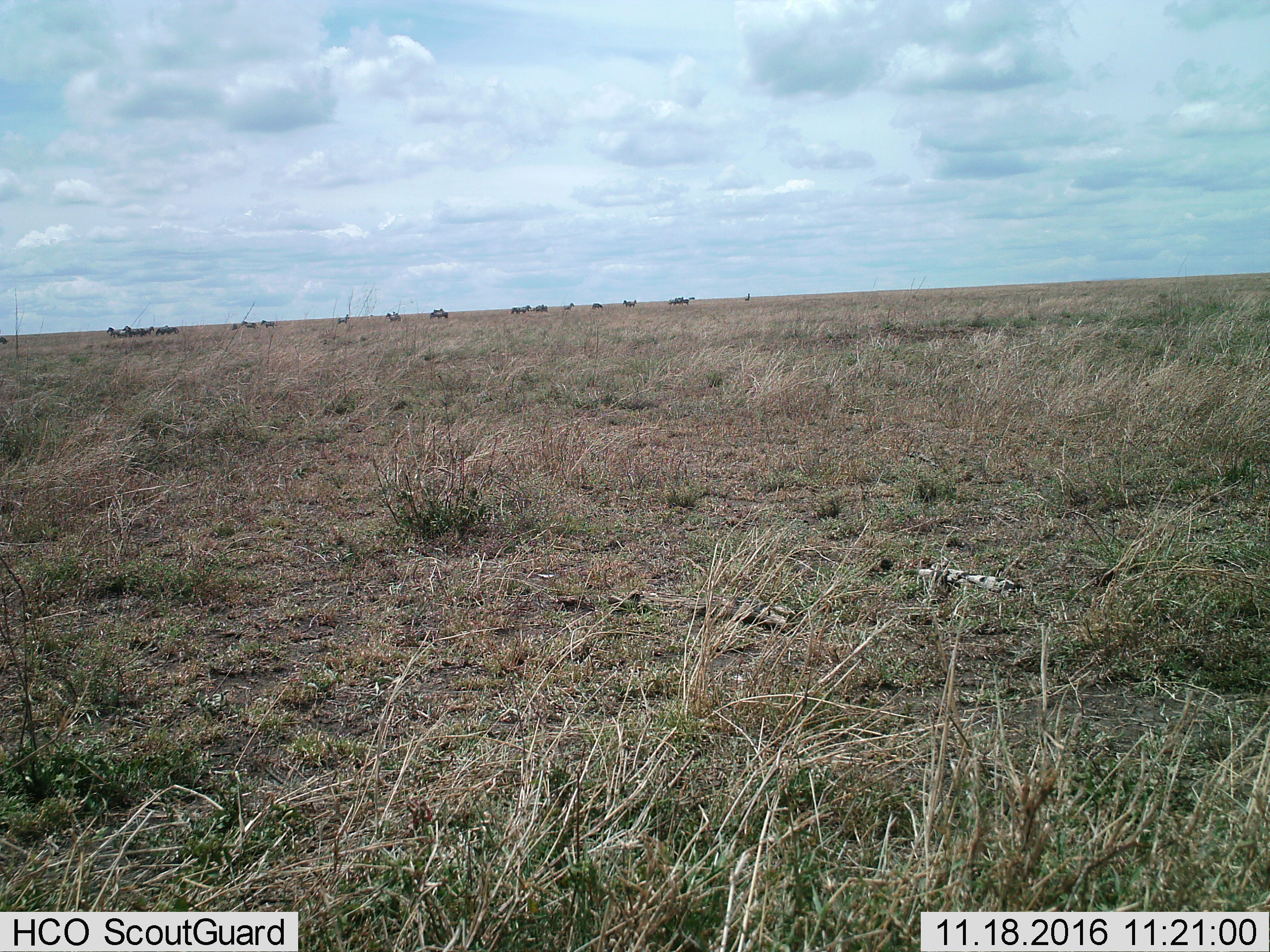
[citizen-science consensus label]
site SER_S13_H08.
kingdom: Animalia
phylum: Chordata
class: Mammalia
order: Perissodactyla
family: Equidae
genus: Equus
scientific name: Equus quagga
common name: plains zebra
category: zebraplains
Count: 11-50.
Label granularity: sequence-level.